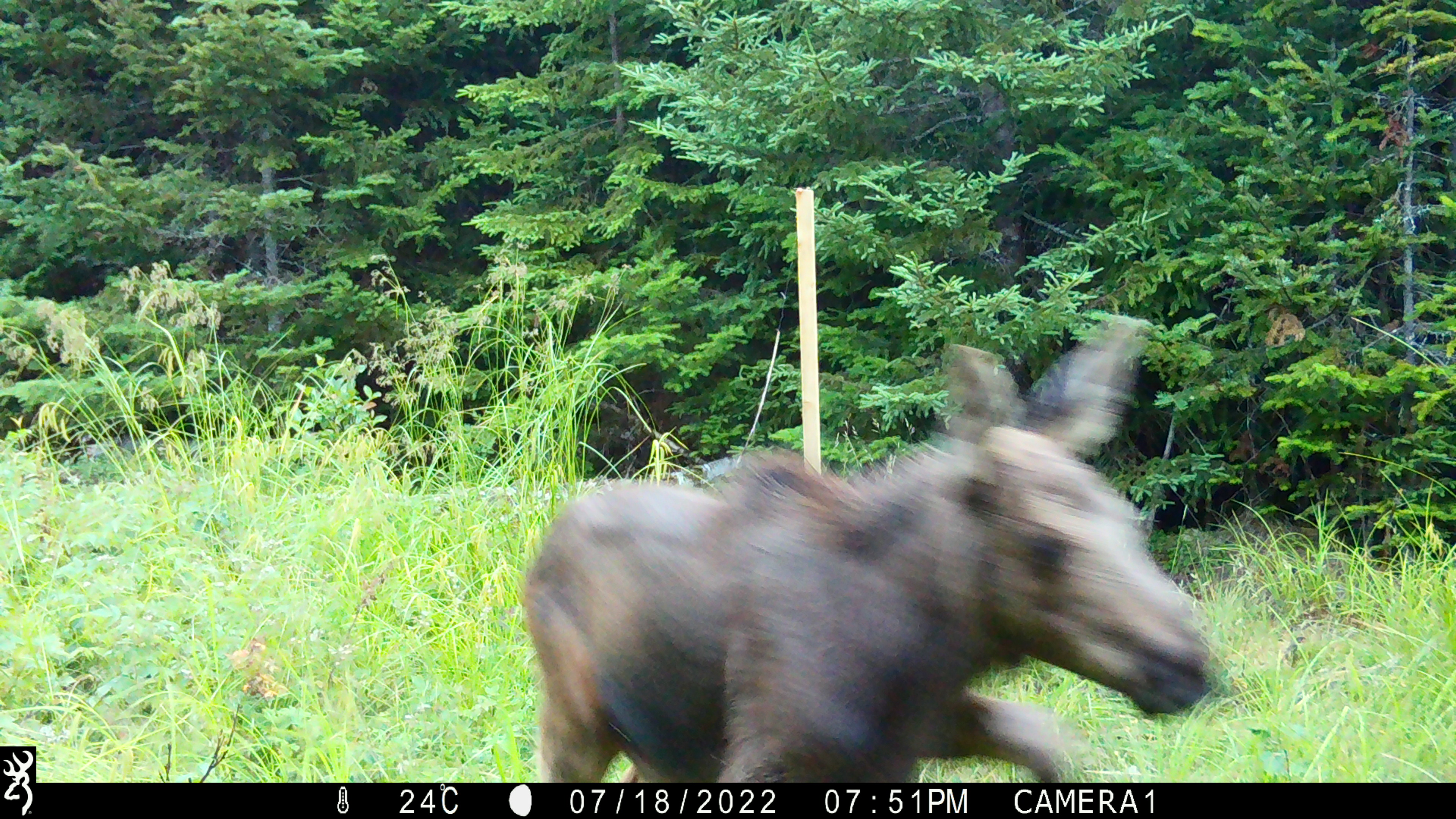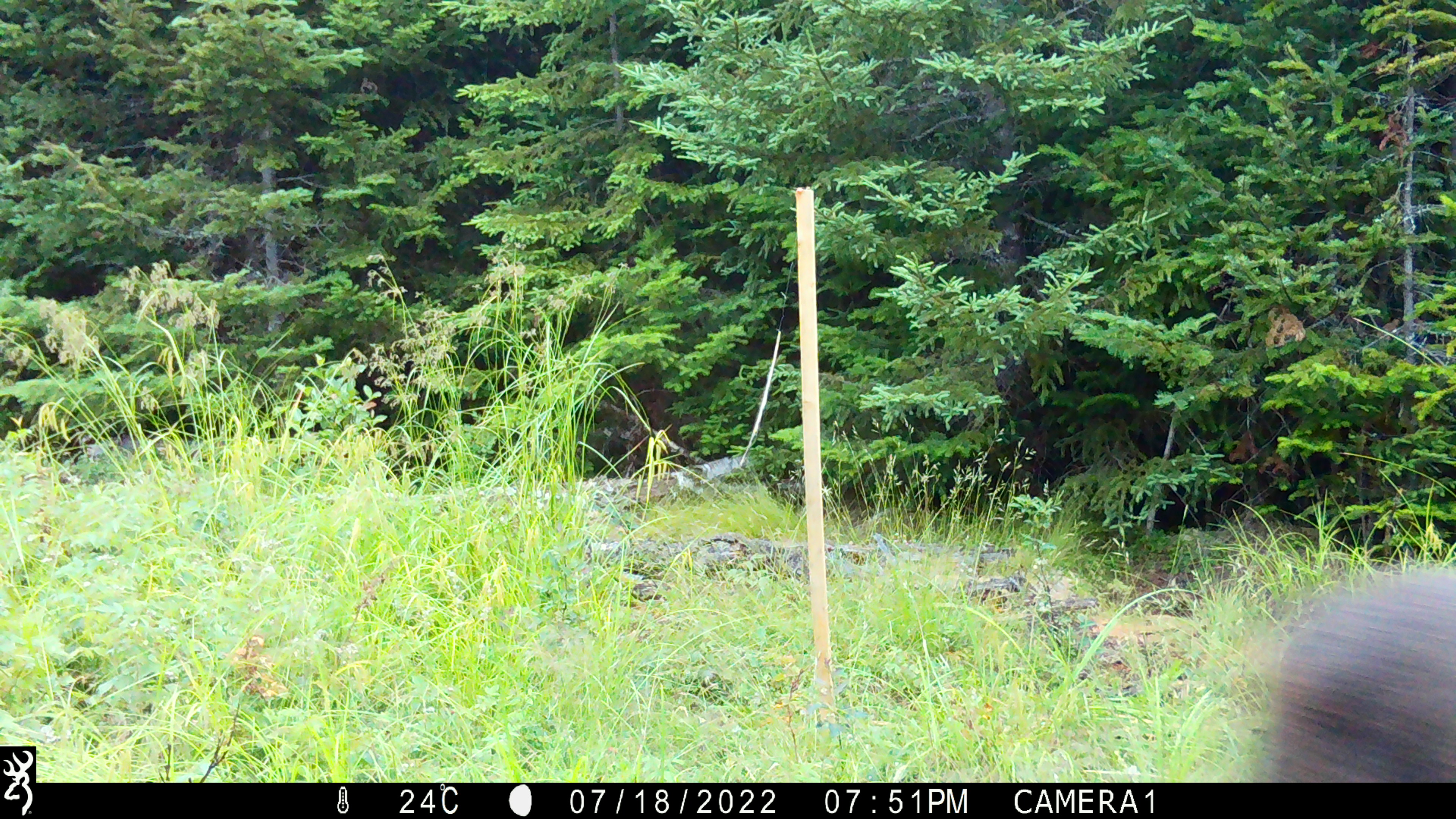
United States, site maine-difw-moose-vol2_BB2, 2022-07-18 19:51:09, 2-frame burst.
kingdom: Animalia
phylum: Chordata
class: Mammalia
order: Artiodactyla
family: Cervidae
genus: Alces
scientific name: Alces alces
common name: moose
Moose (Alces alces).